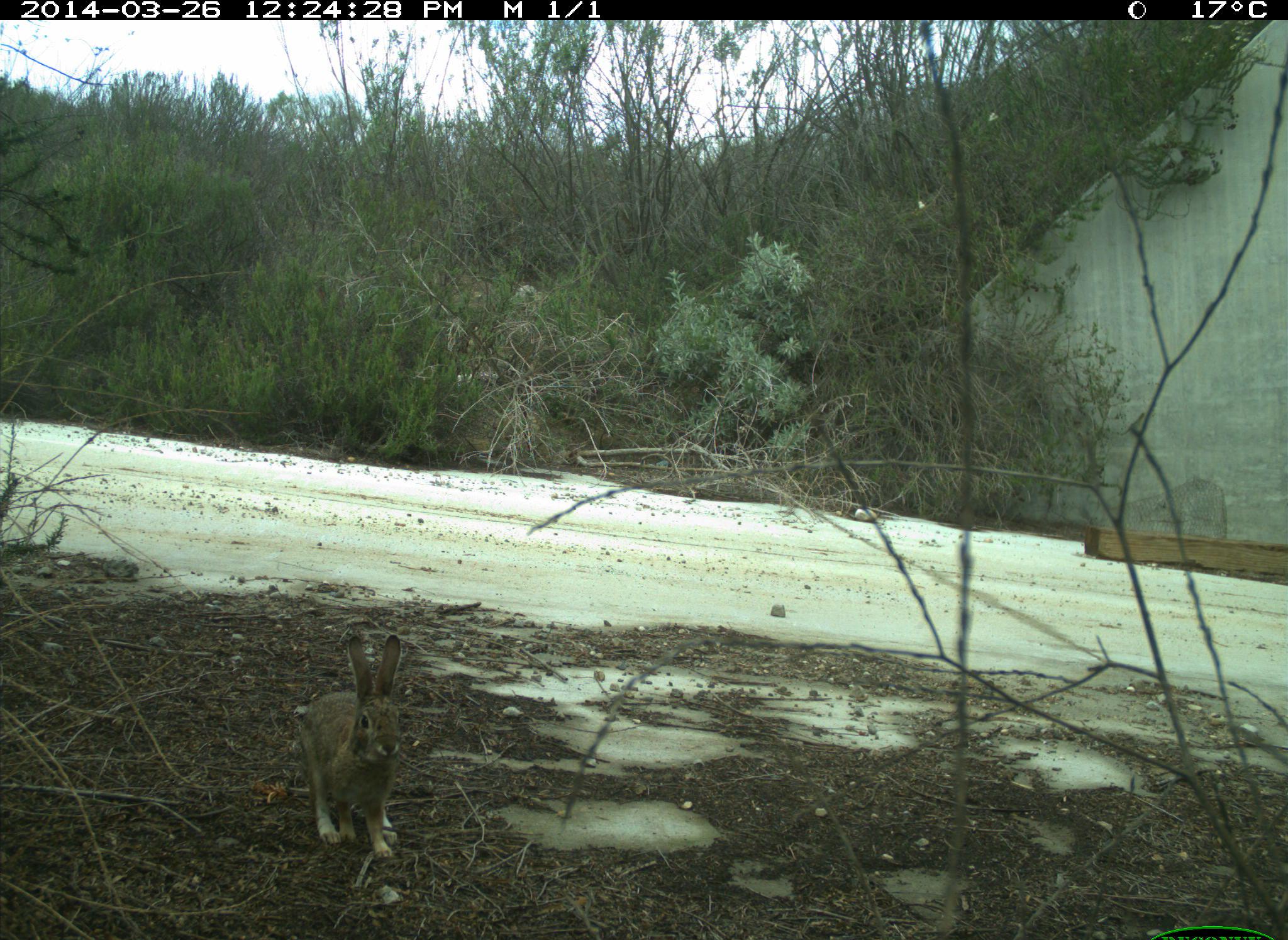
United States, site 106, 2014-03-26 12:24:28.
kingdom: Animalia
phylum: Chordata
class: Mammalia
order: Lagomorpha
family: Leporidae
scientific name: Leporidae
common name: rabbits and hares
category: rabbit